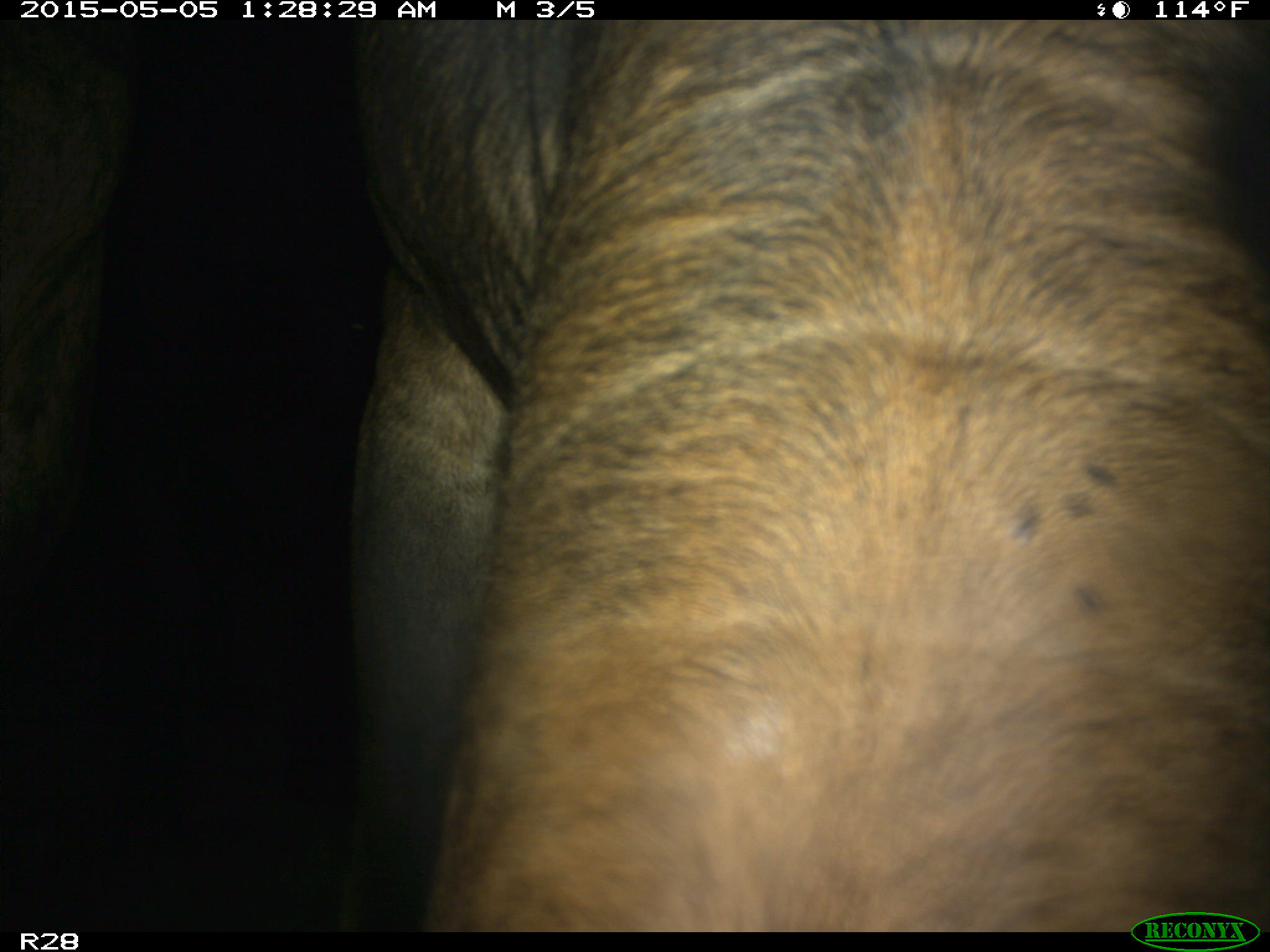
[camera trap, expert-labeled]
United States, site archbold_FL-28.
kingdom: Animalia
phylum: Chordata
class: Mammalia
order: Artiodactyla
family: Bovidae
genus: Bos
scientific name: Bos taurus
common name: domestic cow